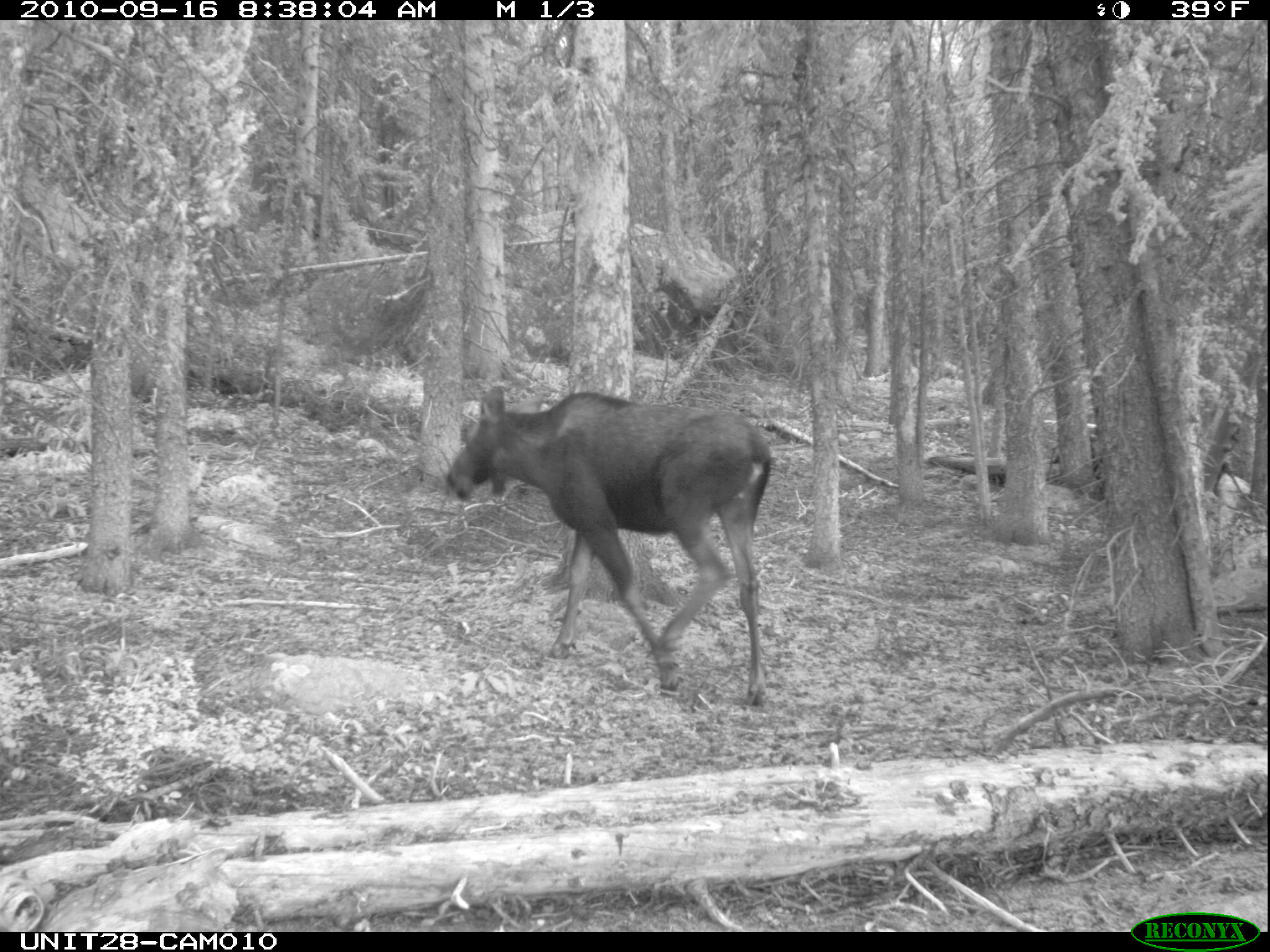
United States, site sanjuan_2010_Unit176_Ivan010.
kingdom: Animalia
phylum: Chordata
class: Mammalia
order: Artiodactyla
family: Cervidae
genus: Alces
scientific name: Alces alces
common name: moose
Alces alces (moose).